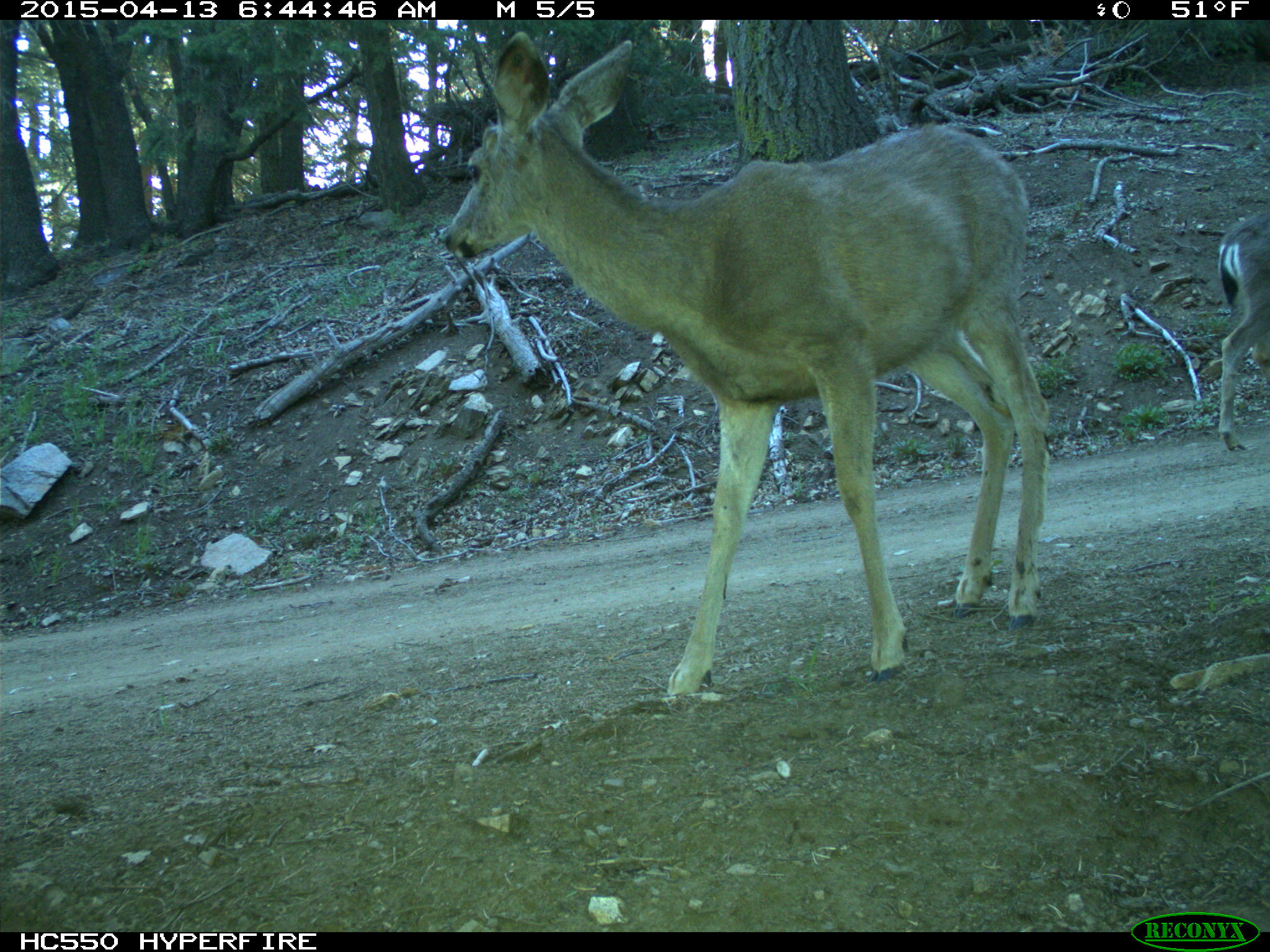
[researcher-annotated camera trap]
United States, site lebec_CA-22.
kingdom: Animalia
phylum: Chordata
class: Mammalia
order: Artiodactyla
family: Cervidae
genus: Odocoileus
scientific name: Odocoileus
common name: deer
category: unidentified deer